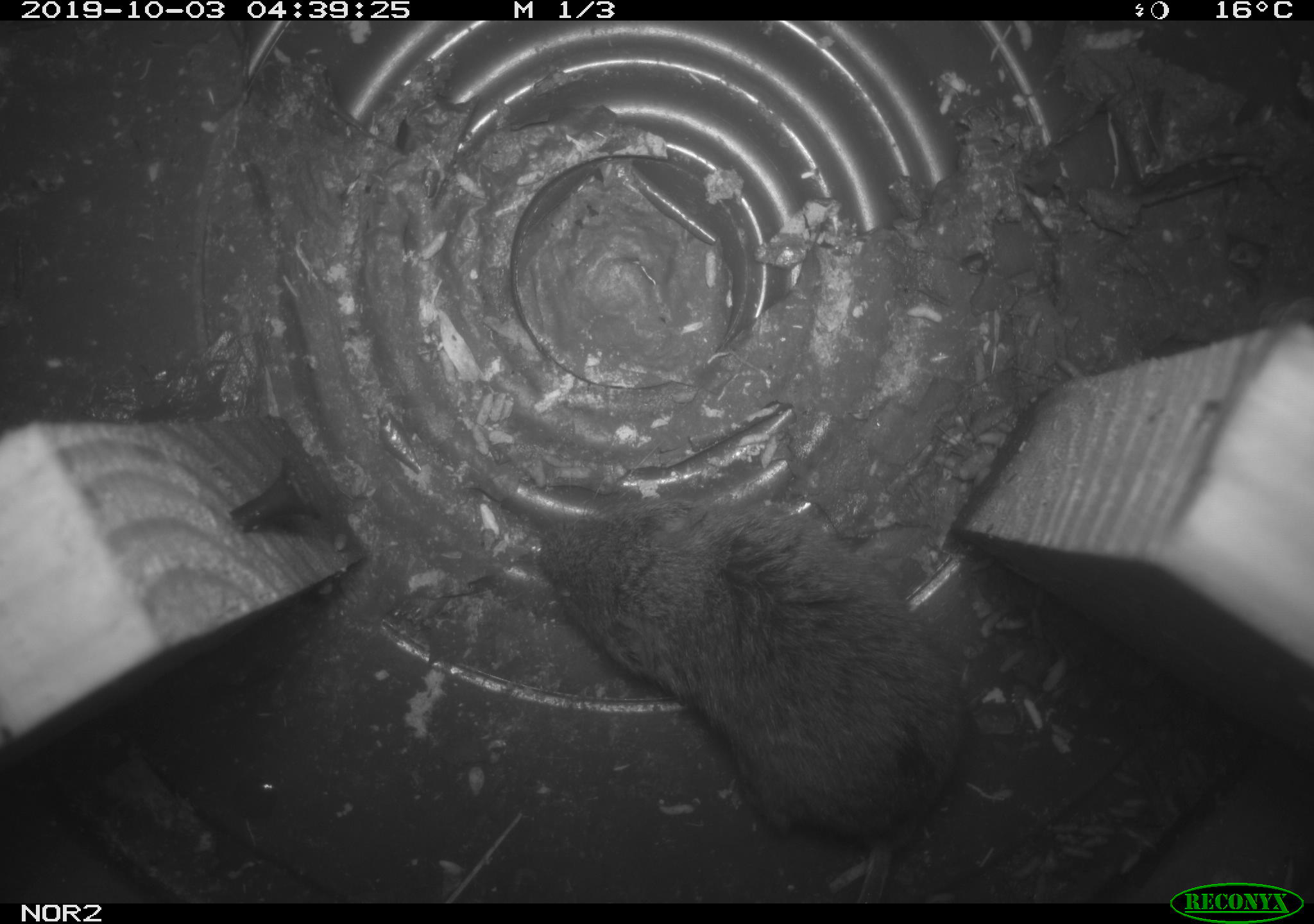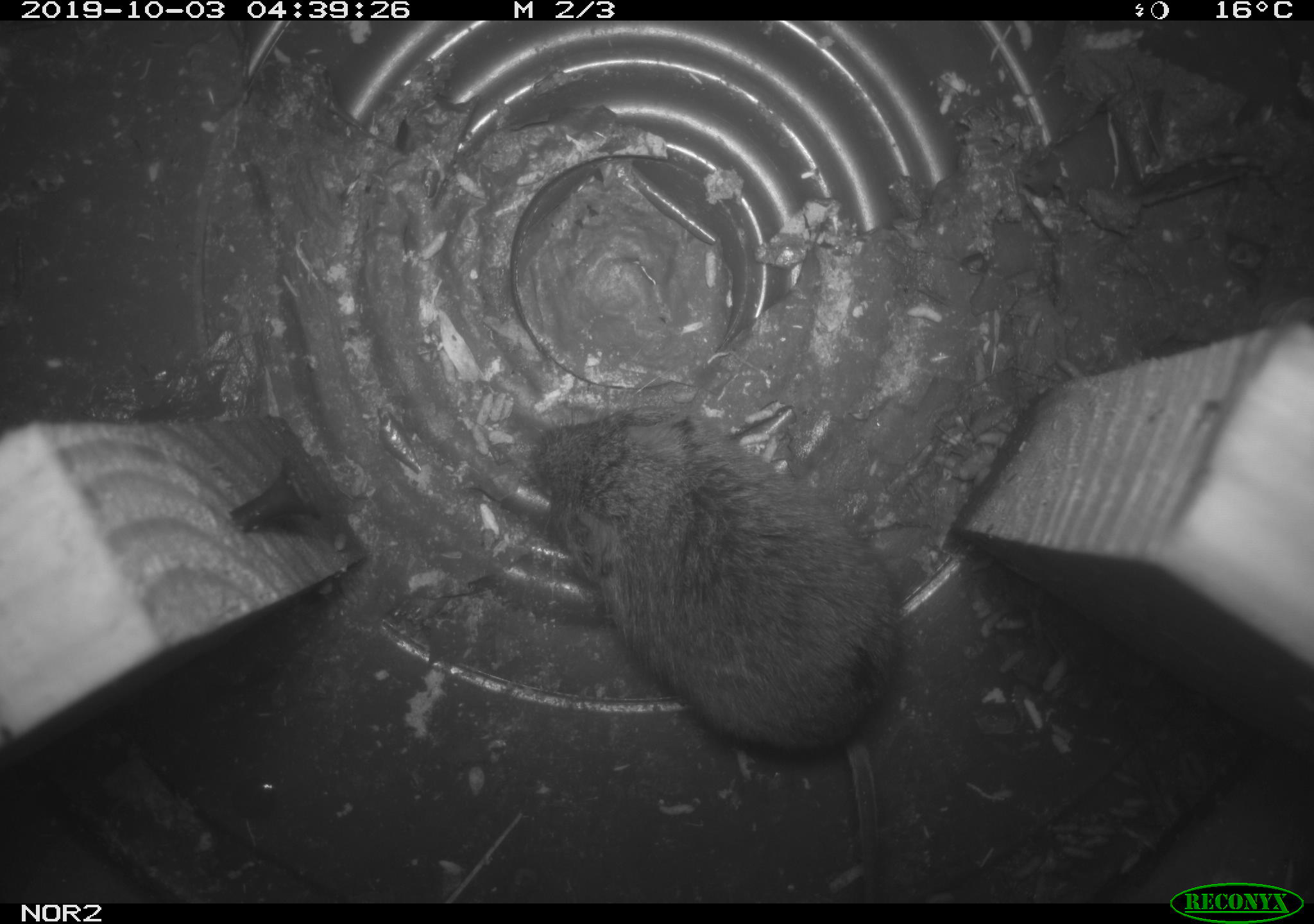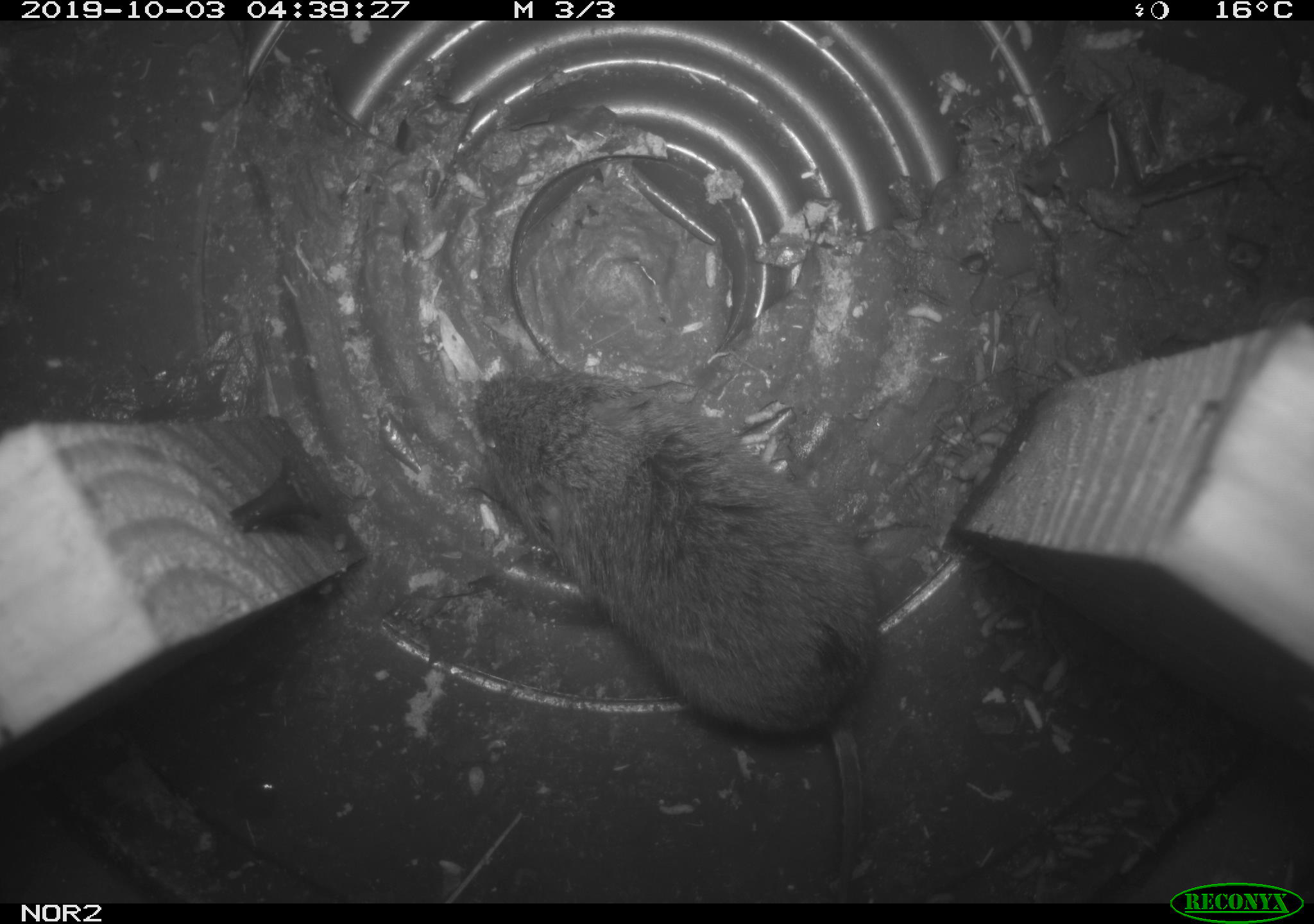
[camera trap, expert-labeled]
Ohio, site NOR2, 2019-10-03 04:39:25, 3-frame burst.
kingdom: Animalia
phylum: Chordata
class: Mammalia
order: Rodentia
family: Cricetidae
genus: Microtus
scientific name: Microtus pennsylvanicus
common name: meadow vole